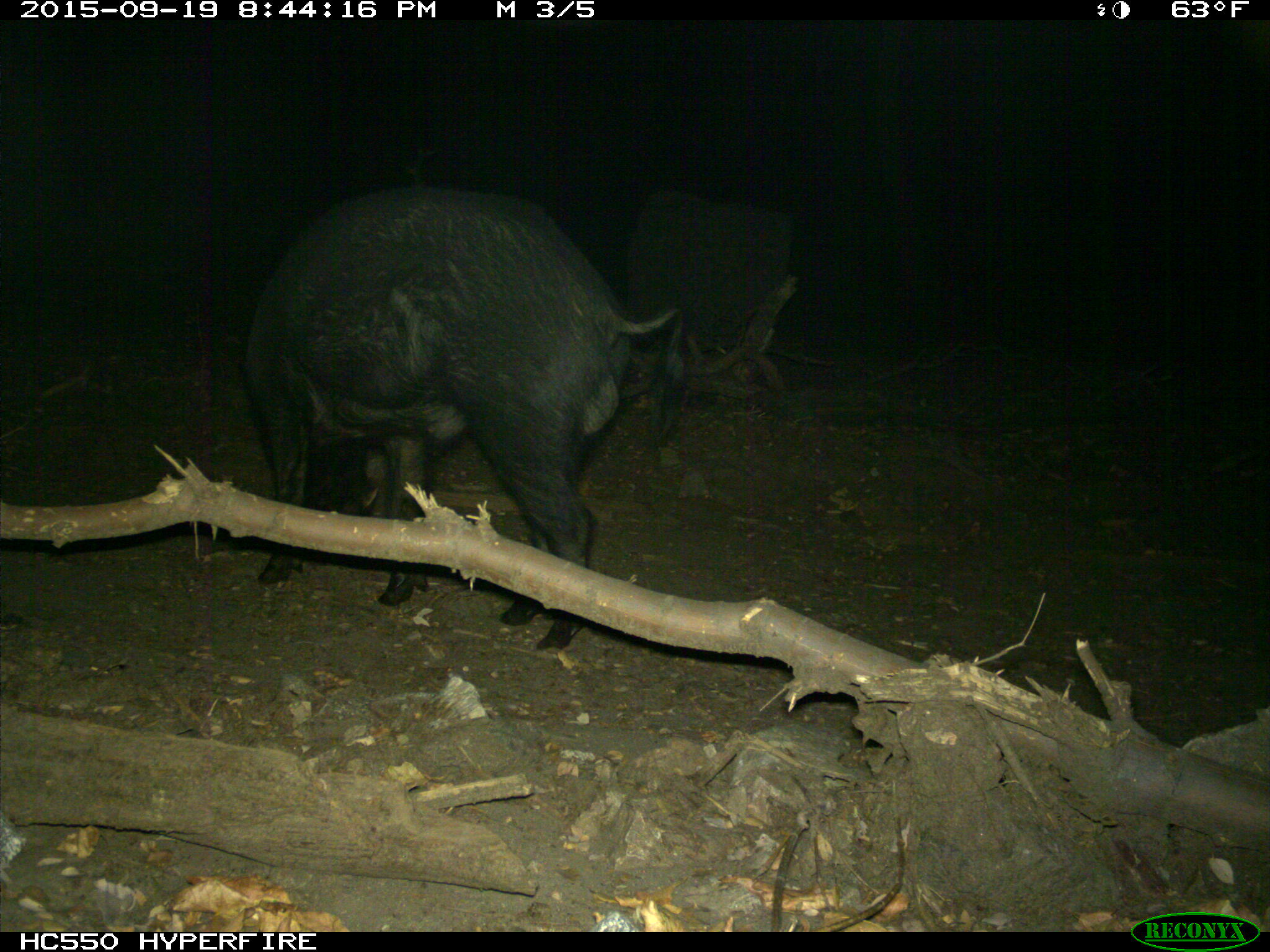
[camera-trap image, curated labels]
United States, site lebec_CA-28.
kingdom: Animalia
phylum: Chordata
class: Mammalia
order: Artiodactyla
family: Suidae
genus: Sus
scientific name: Sus scrofa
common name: wild boar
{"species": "Sus scrofa (wild boar)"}